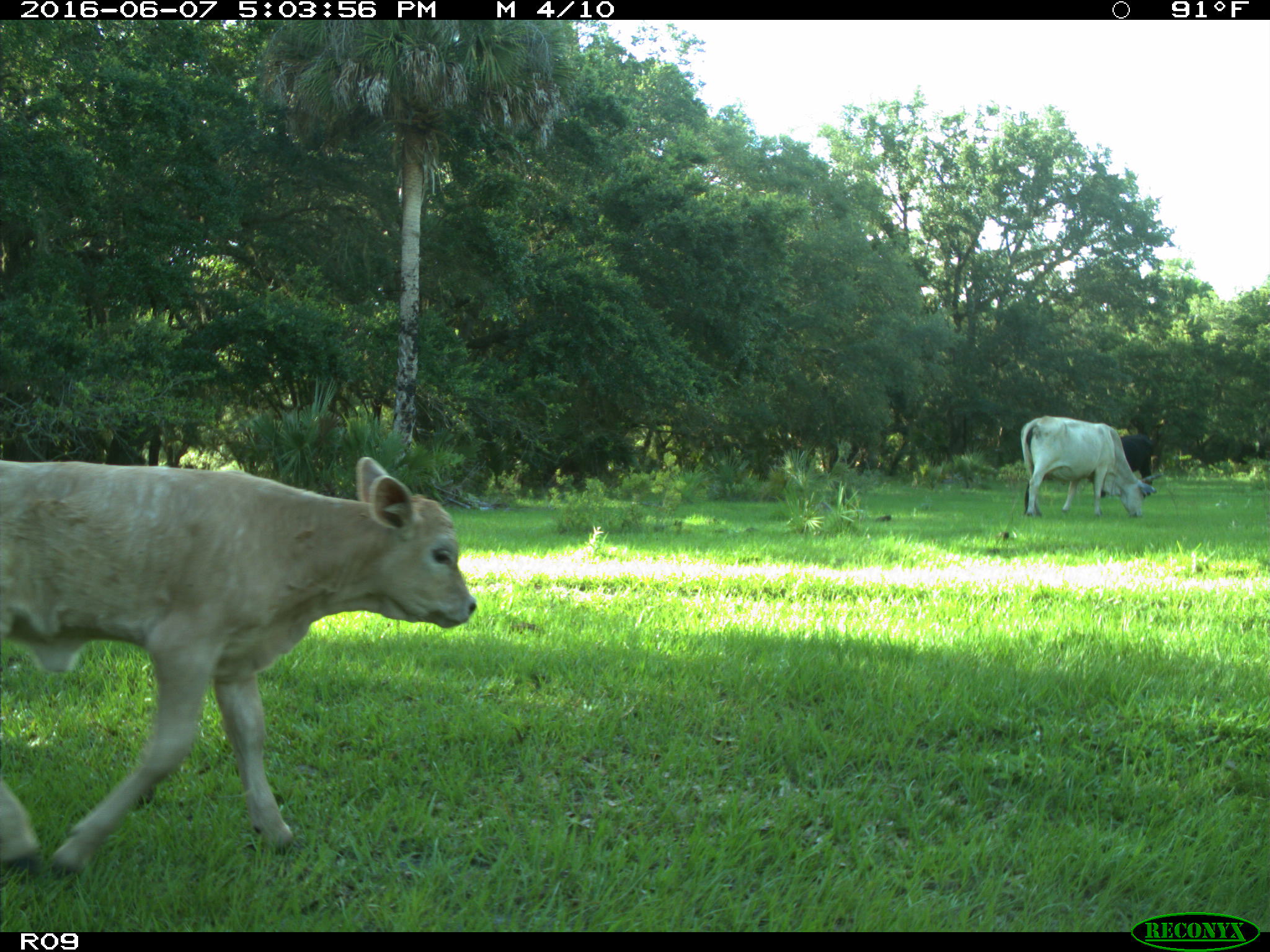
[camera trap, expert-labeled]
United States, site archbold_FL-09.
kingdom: Animalia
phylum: Chordata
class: Mammalia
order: Artiodactyla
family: Bovidae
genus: Bos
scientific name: Bos taurus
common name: domestic cow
Bos taurus (domestic cow).